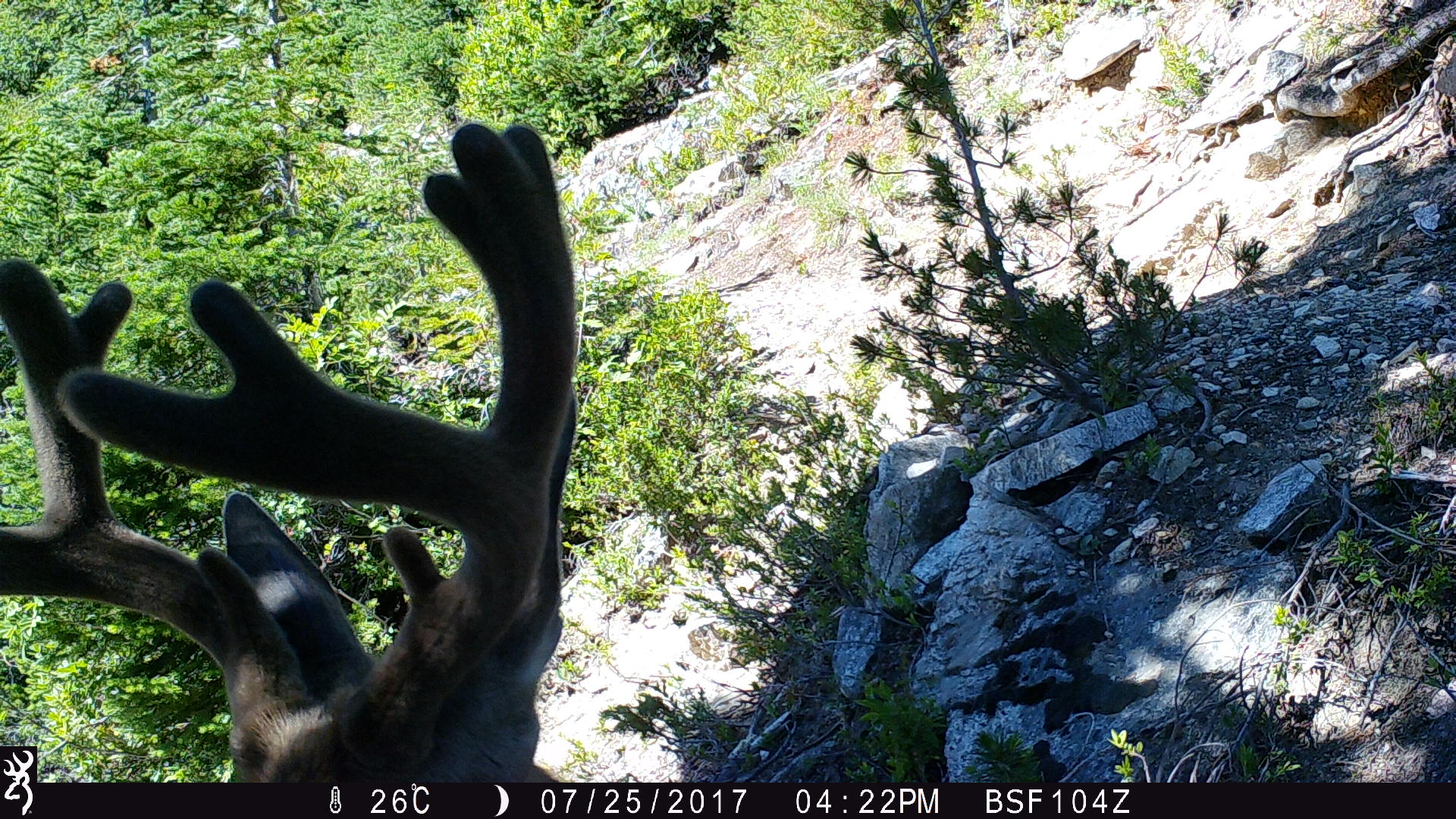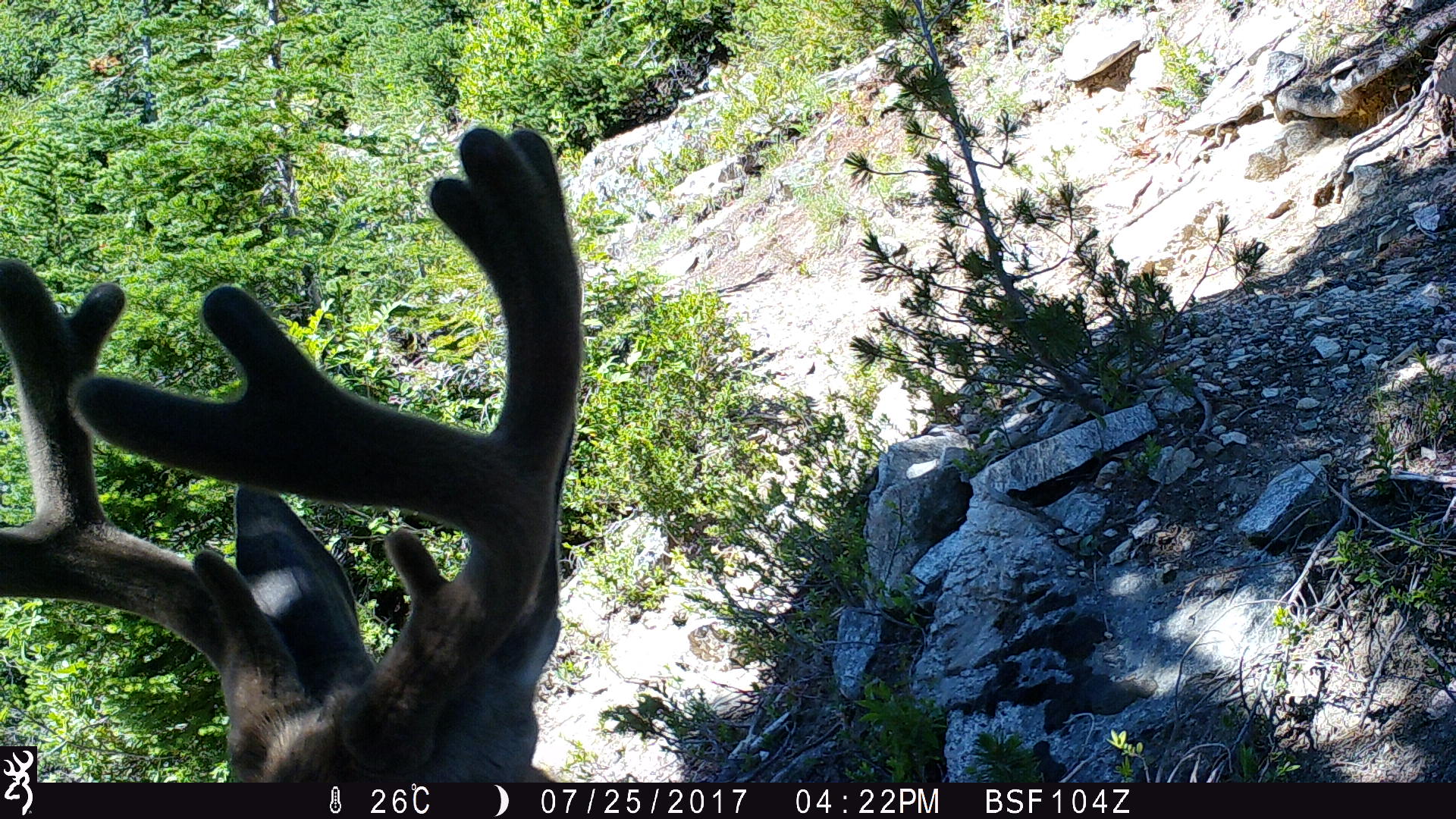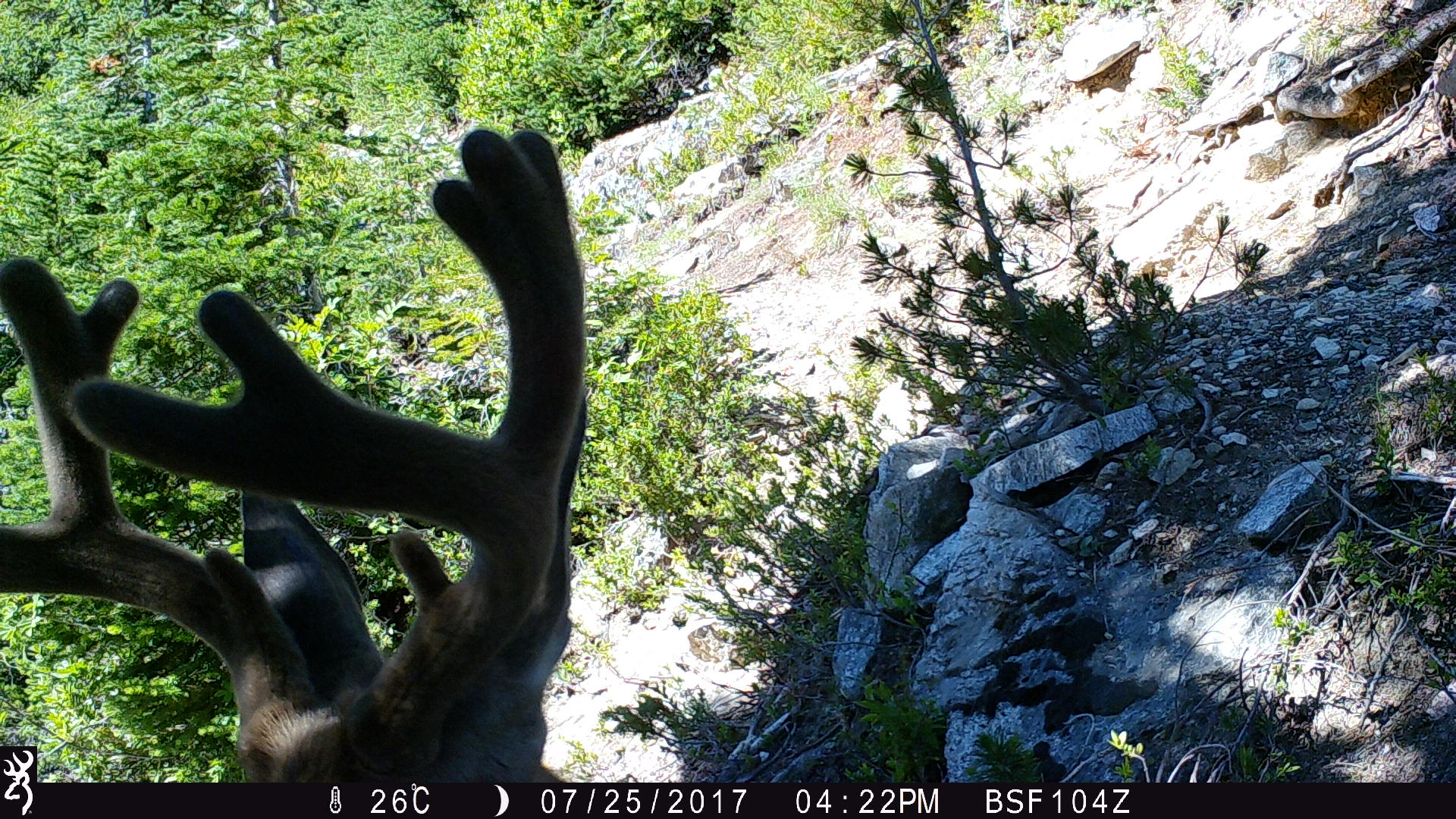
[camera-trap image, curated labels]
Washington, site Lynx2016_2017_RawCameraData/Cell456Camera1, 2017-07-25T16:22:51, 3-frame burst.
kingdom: Animalia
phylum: Chordata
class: Mammalia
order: Artiodactyla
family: Cervidae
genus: Odocoileus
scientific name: Odocoileus hemionus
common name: mule deer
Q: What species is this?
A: Odocoileus hemionus (mule deer).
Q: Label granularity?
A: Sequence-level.